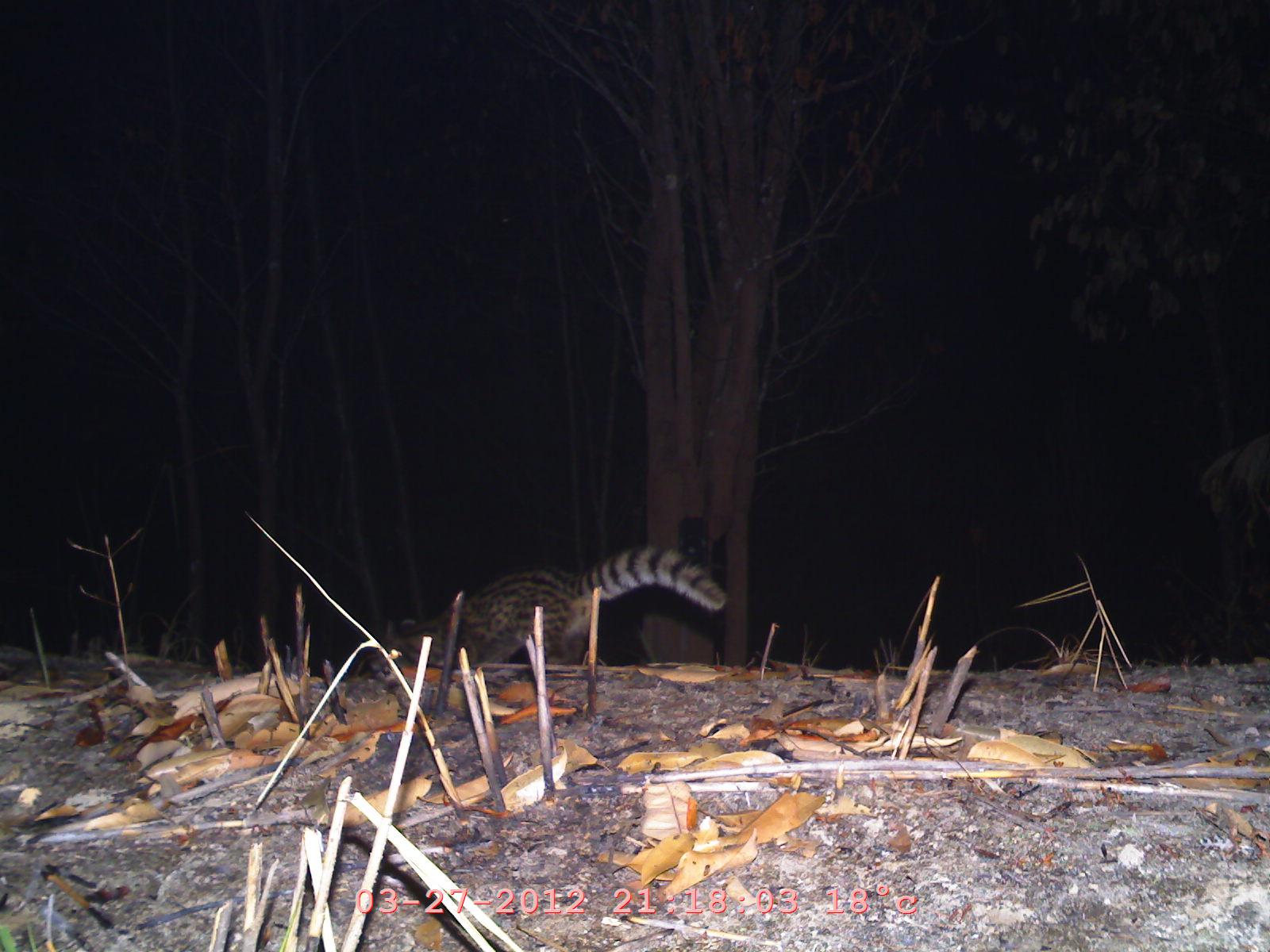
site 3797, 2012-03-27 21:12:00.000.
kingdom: Animalia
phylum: Chordata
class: Mammalia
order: Carnivora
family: Viverridae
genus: Viverricula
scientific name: Viverricula indica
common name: small indian civet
Viverricula indica (small indian civet), count 1.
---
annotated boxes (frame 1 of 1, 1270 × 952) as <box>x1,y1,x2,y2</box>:
viverricula indica: <box>393,546,726,668</box>